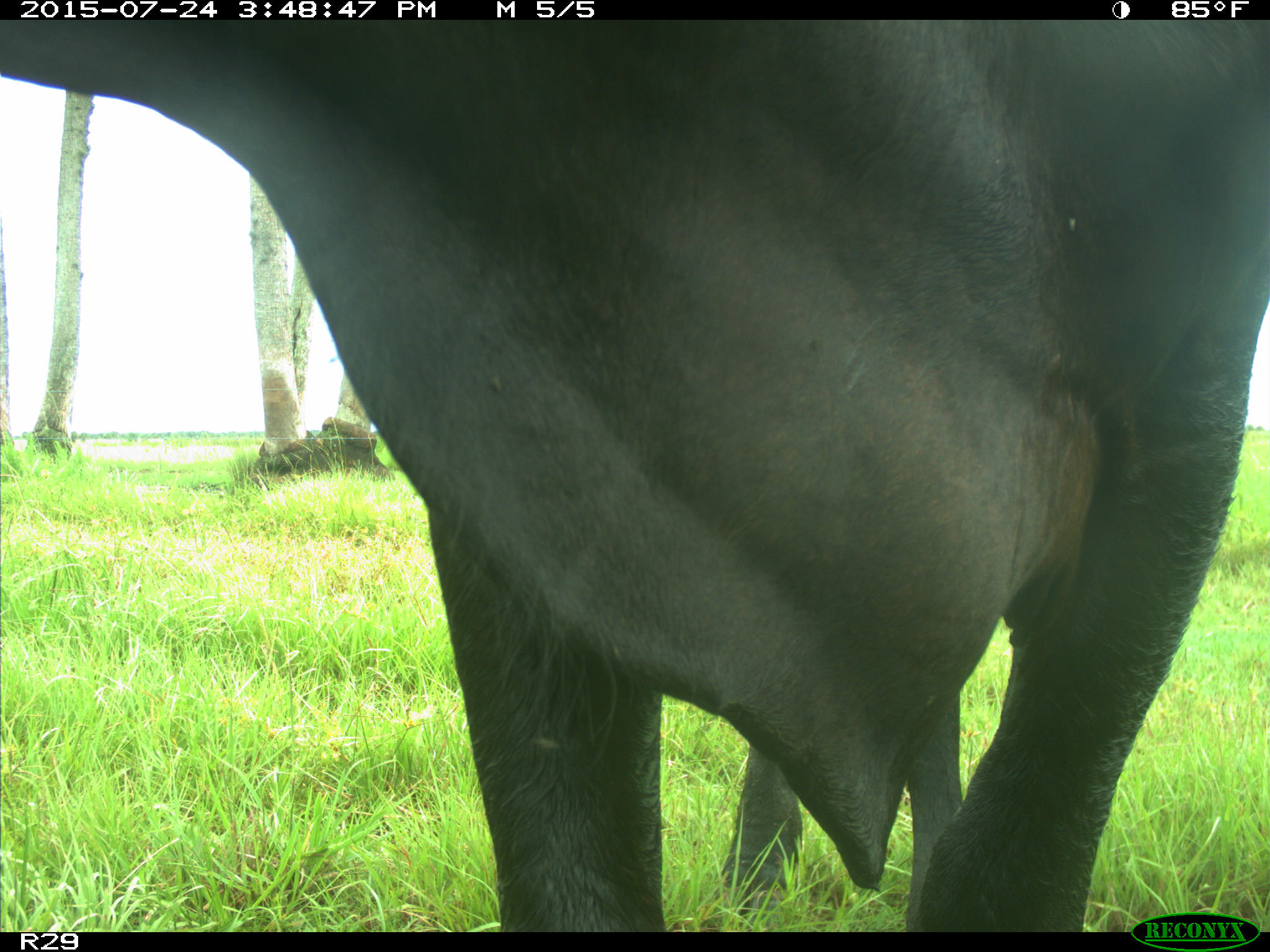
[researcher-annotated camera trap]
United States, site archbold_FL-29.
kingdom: Animalia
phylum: Chordata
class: Mammalia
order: Artiodactyla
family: Bovidae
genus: Bos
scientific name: Bos taurus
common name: domestic cow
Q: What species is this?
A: Bos taurus (domestic cow).